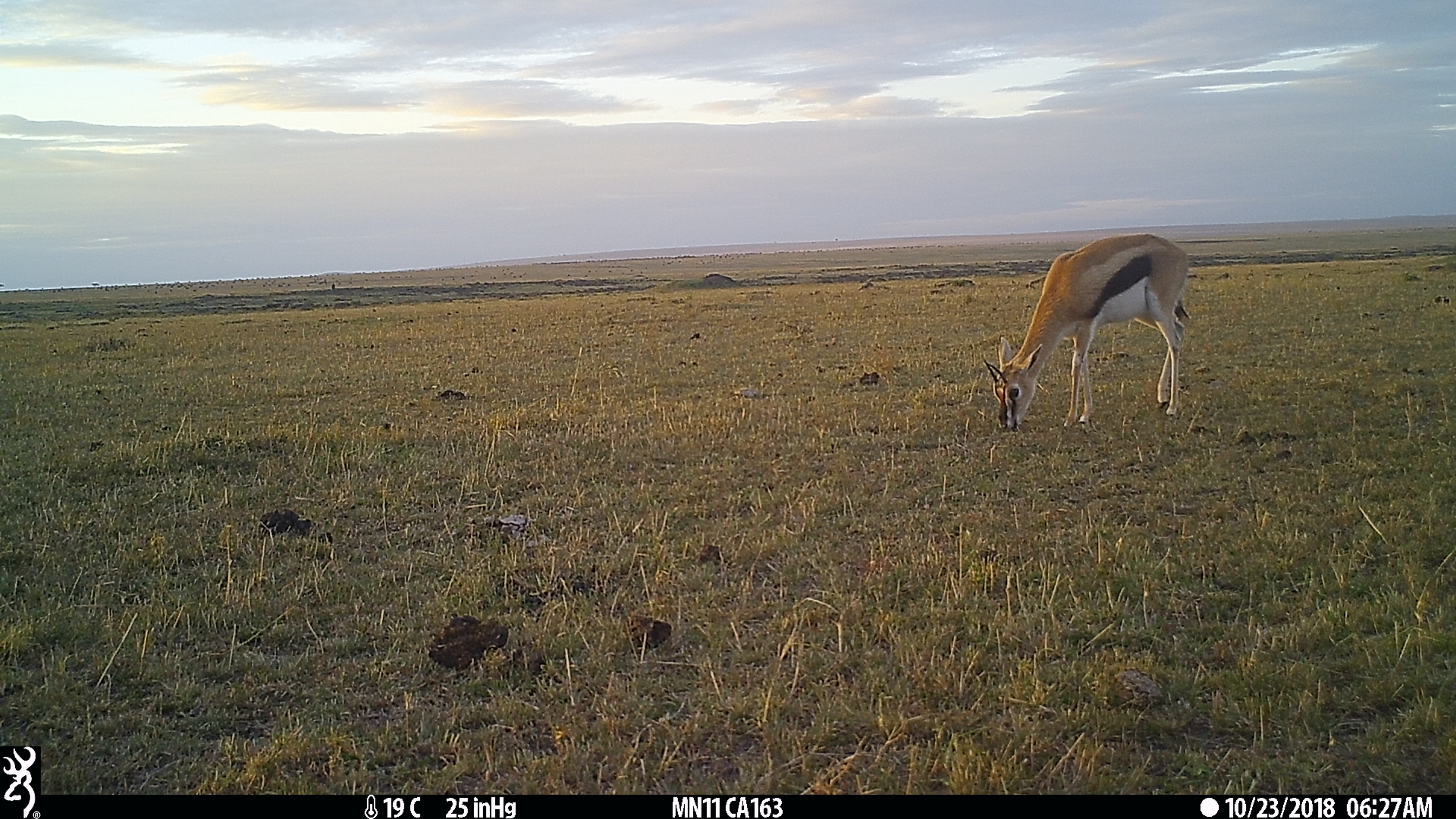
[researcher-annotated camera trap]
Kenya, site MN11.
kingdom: Animalia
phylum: Chordata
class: Mammalia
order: Artiodactyla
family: Bovidae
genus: Eudorcas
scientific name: Eudorcas thomsonii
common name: thomon's gazelle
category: gazelle thomsons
Gazelle thomsons (thomon's gazelle) (Eudorcas thomsonii).